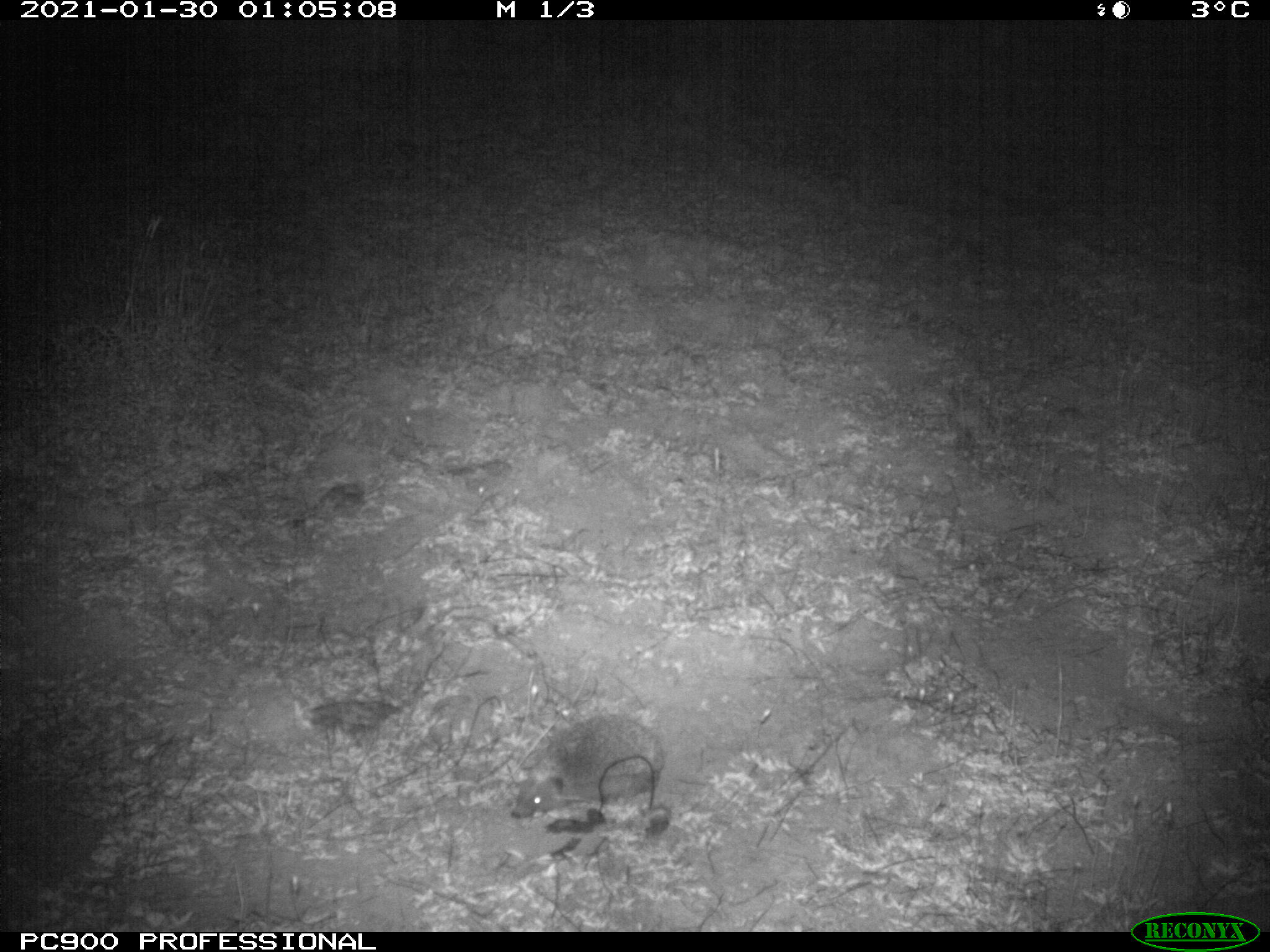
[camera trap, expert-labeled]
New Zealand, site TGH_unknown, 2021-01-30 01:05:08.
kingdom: Animalia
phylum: Chordata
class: Mammalia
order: Eulipotyphla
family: Erinaceidae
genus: Erinaceus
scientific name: Erinaceus europaeus europaeus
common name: european hedgehog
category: hedgehog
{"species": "hedgehog (european hedgehog) (Erinaceus europaeus europaeus)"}